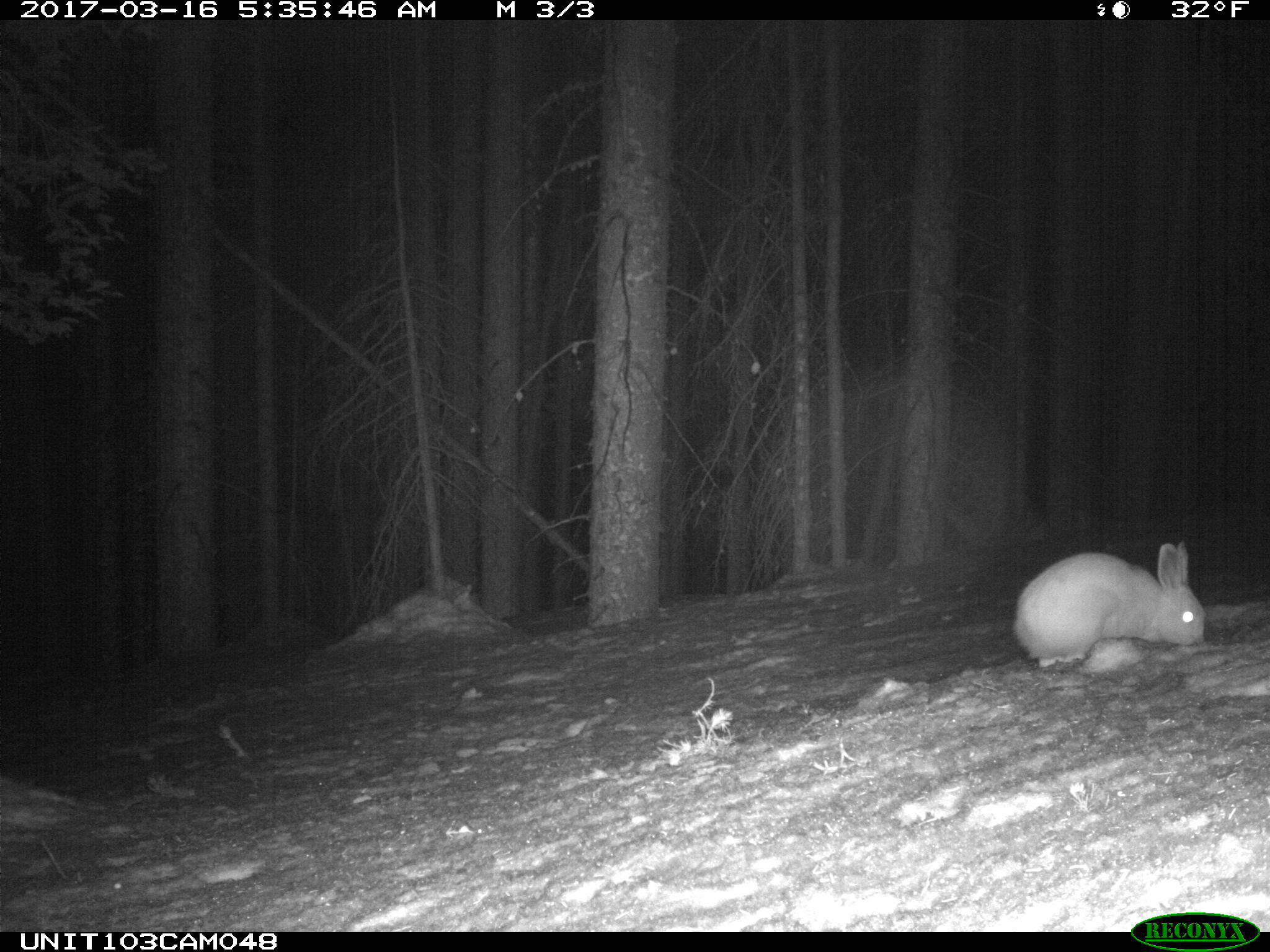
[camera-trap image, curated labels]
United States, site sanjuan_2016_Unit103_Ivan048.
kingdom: Animalia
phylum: Chordata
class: Mammalia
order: Lagomorpha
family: Leporidae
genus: Lepus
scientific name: Lepus americanus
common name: snowshoe hare